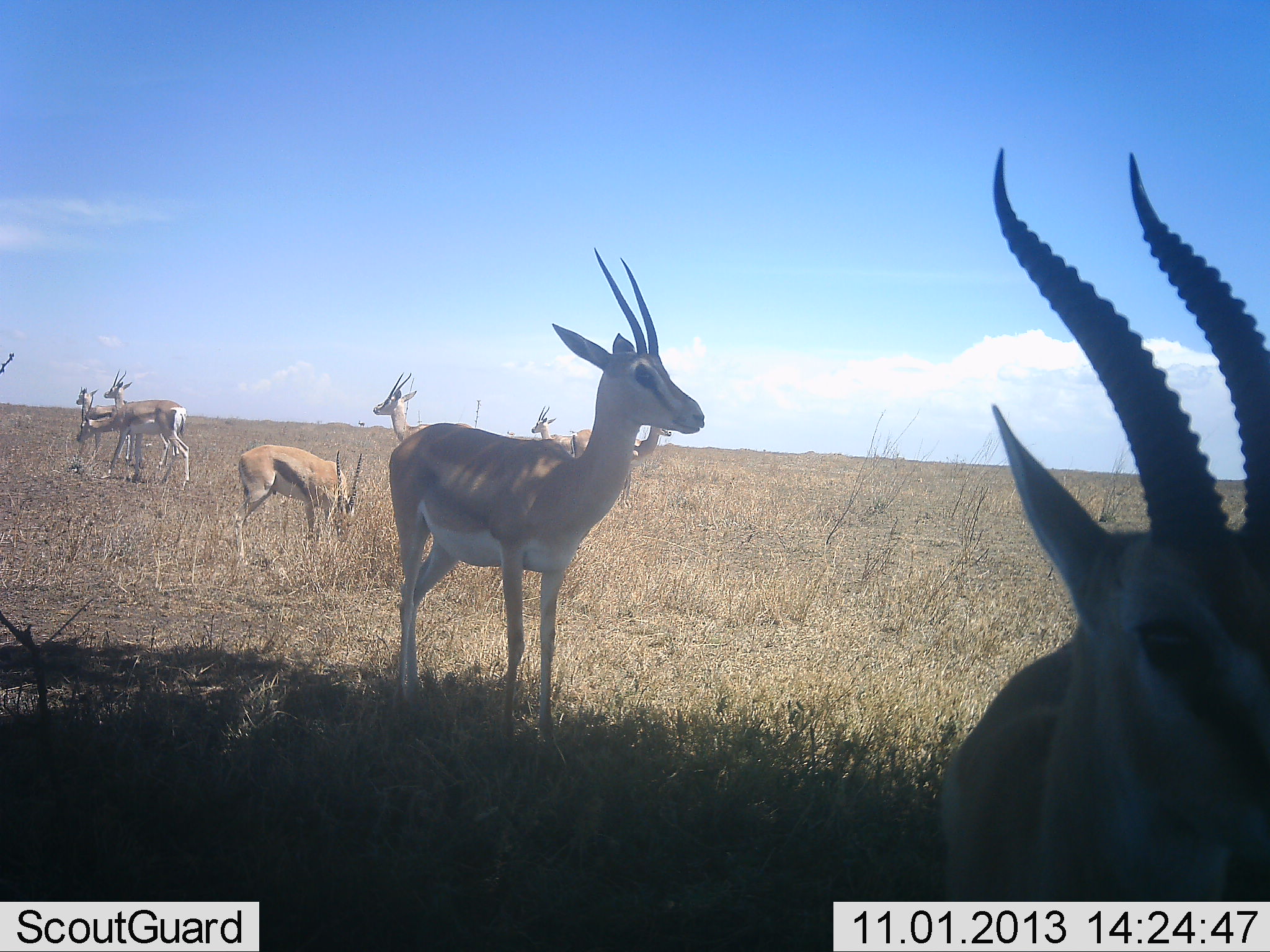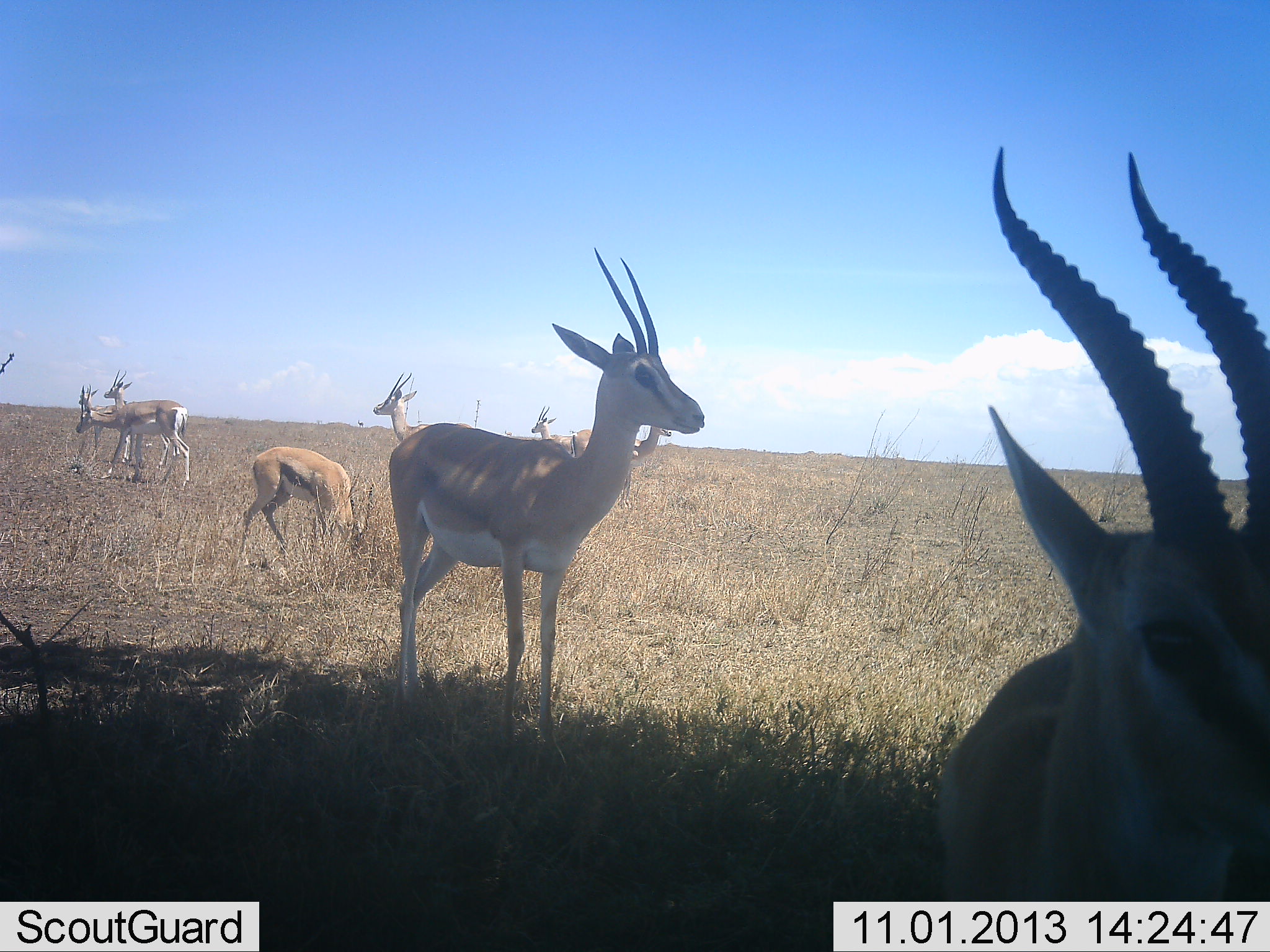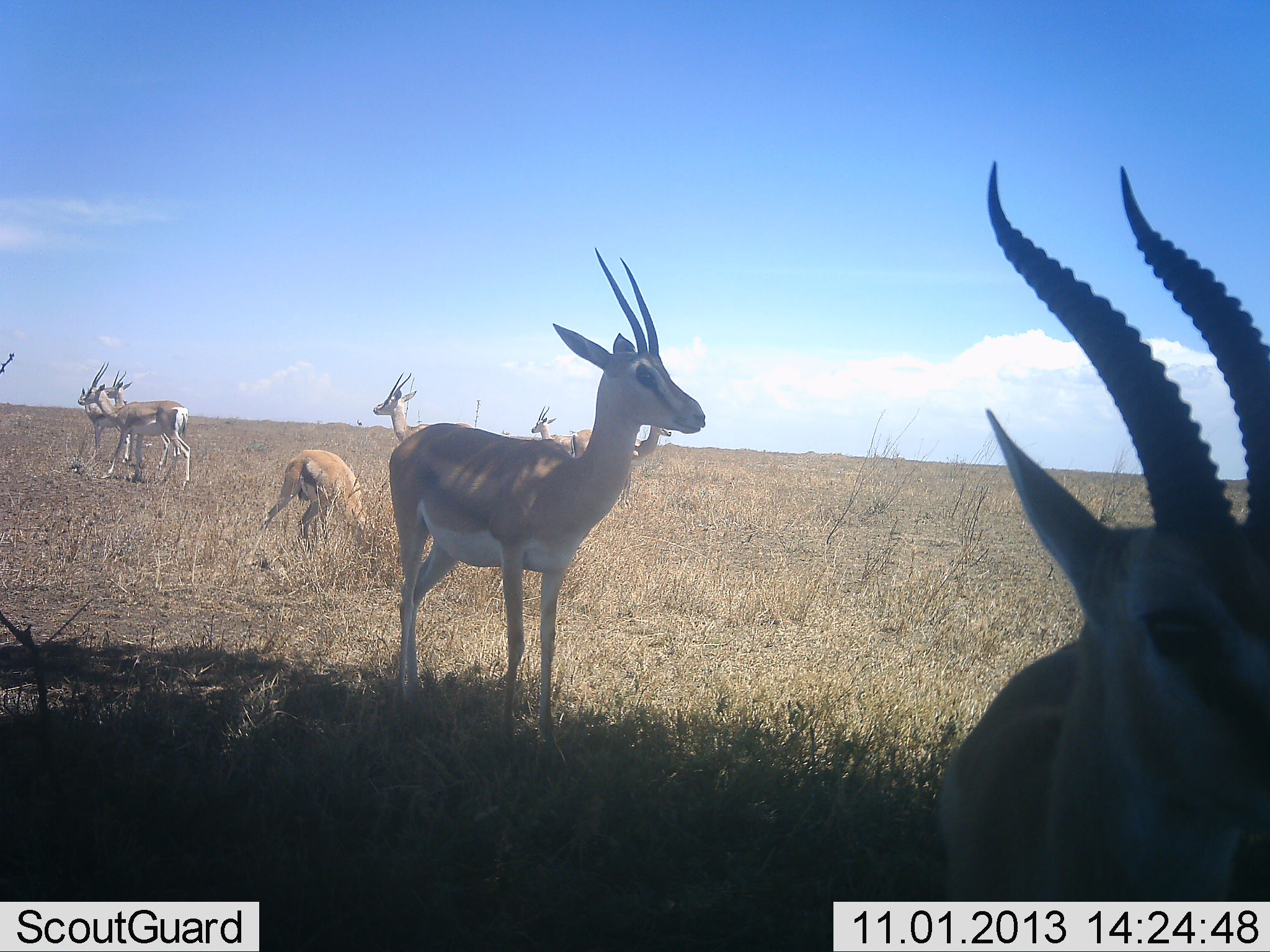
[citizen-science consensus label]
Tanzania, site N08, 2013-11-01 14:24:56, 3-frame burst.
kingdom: Animalia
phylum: Chordata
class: Mammalia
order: Artiodactyla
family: Bovidae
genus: Eudorcas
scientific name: Eudorcas thomsonii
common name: thomson's gazelle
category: gazellethomsons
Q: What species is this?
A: Gazellethomsons (thomson's gazelle) (Eudorcas thomsonii).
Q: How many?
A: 8.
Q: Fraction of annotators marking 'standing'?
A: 100%.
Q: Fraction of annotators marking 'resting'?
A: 0%.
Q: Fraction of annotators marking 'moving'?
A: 29%.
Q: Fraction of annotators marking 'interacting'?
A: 7%.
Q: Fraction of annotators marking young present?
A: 7%.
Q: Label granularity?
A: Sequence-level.